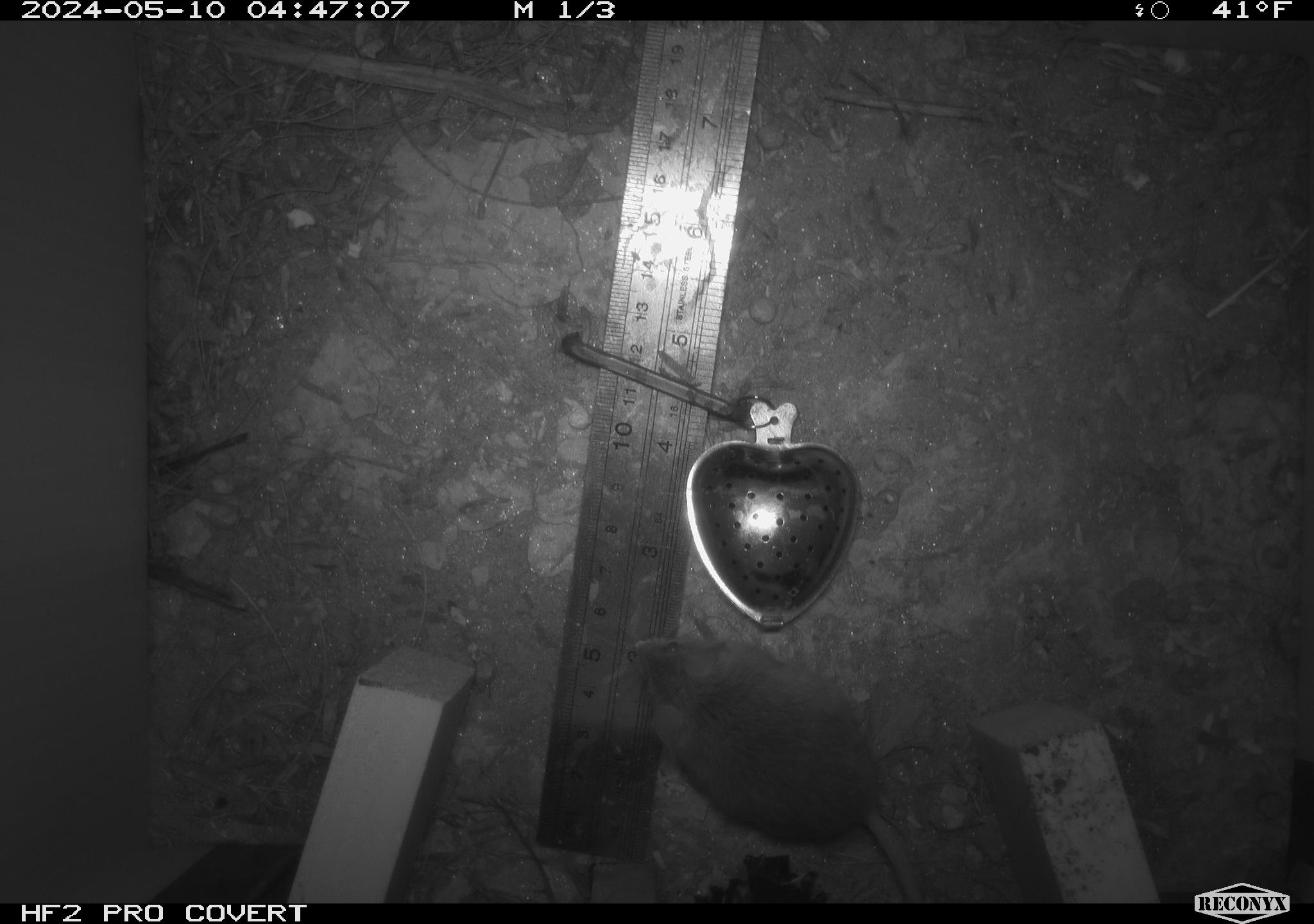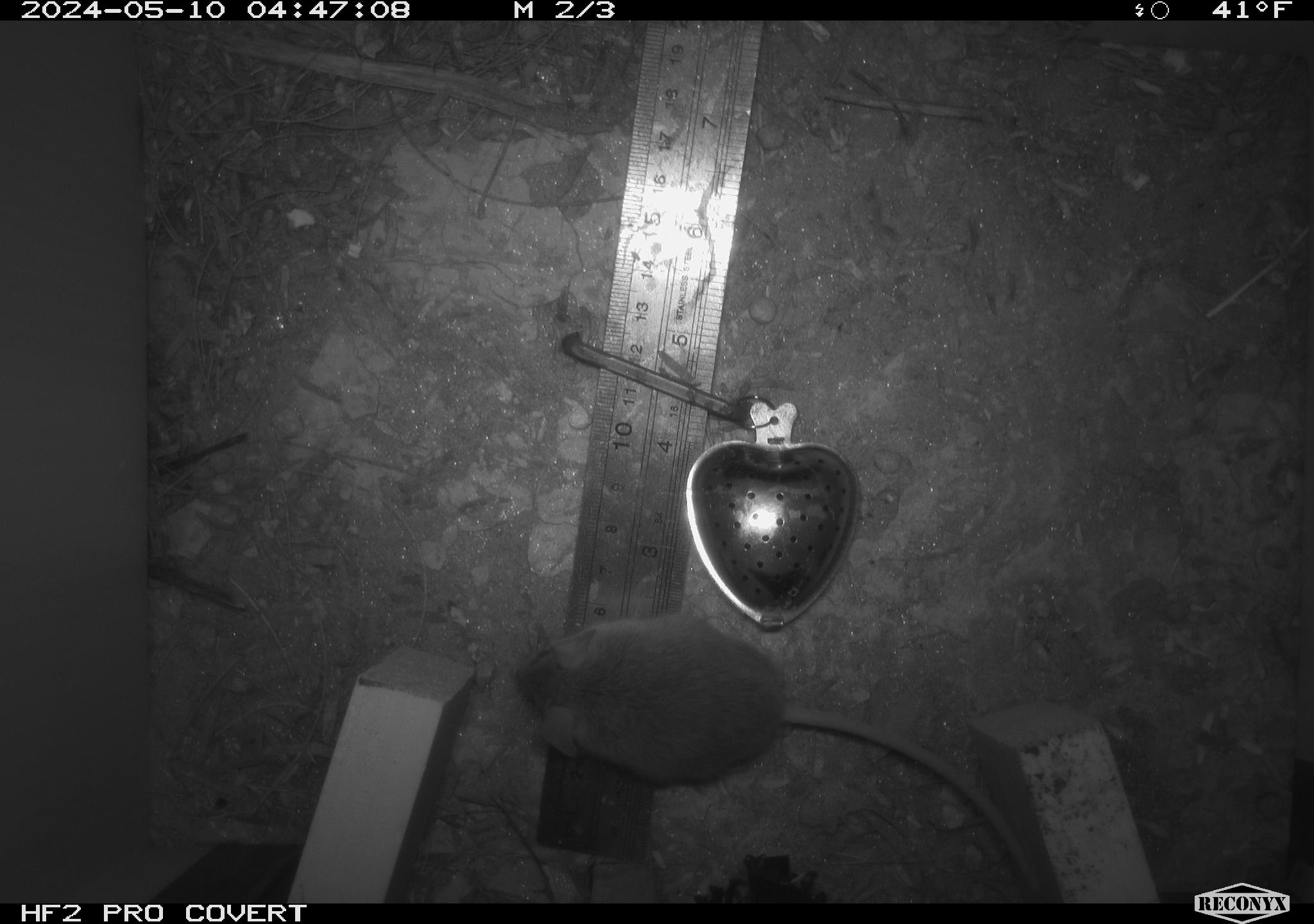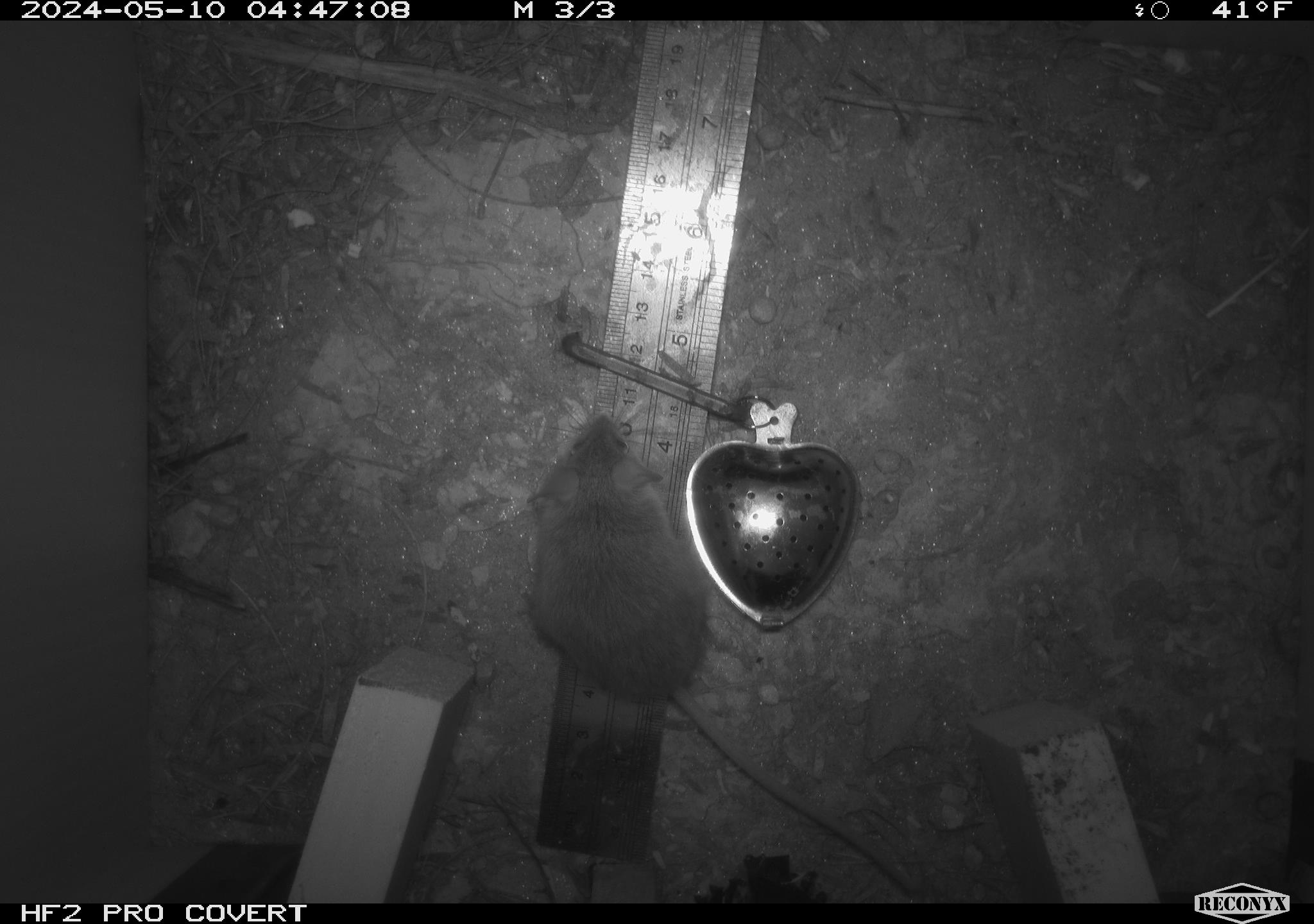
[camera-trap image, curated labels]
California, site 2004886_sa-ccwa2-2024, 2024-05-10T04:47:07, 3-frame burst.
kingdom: Animalia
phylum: Chordata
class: Mammalia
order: Rodentia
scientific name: Rodentia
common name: mouse species